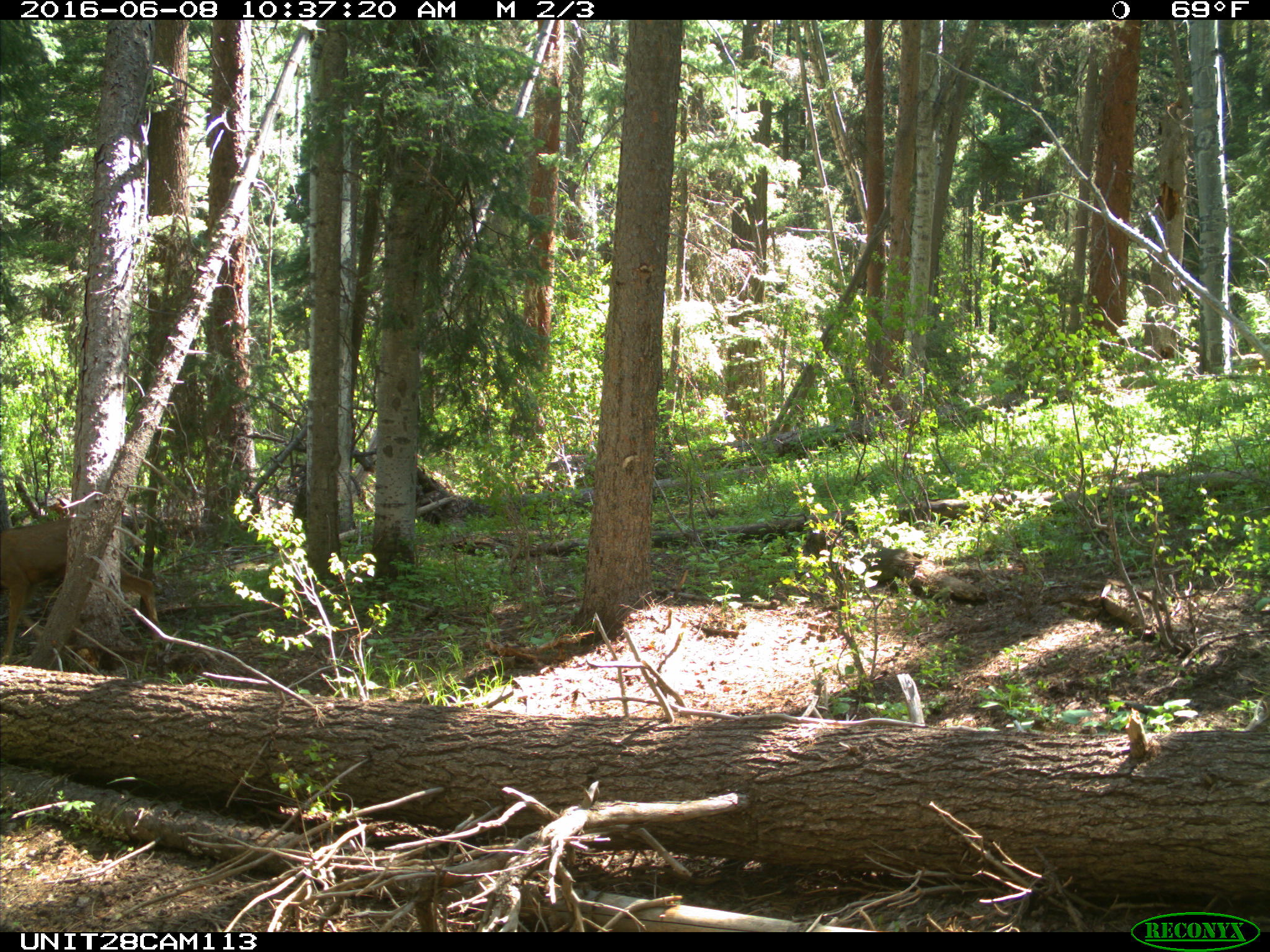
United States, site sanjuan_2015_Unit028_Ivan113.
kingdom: Animalia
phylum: Chordata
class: Mammalia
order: Artiodactyla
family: Cervidae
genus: Odocoileus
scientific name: Odocoileus hemionus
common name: mule deer